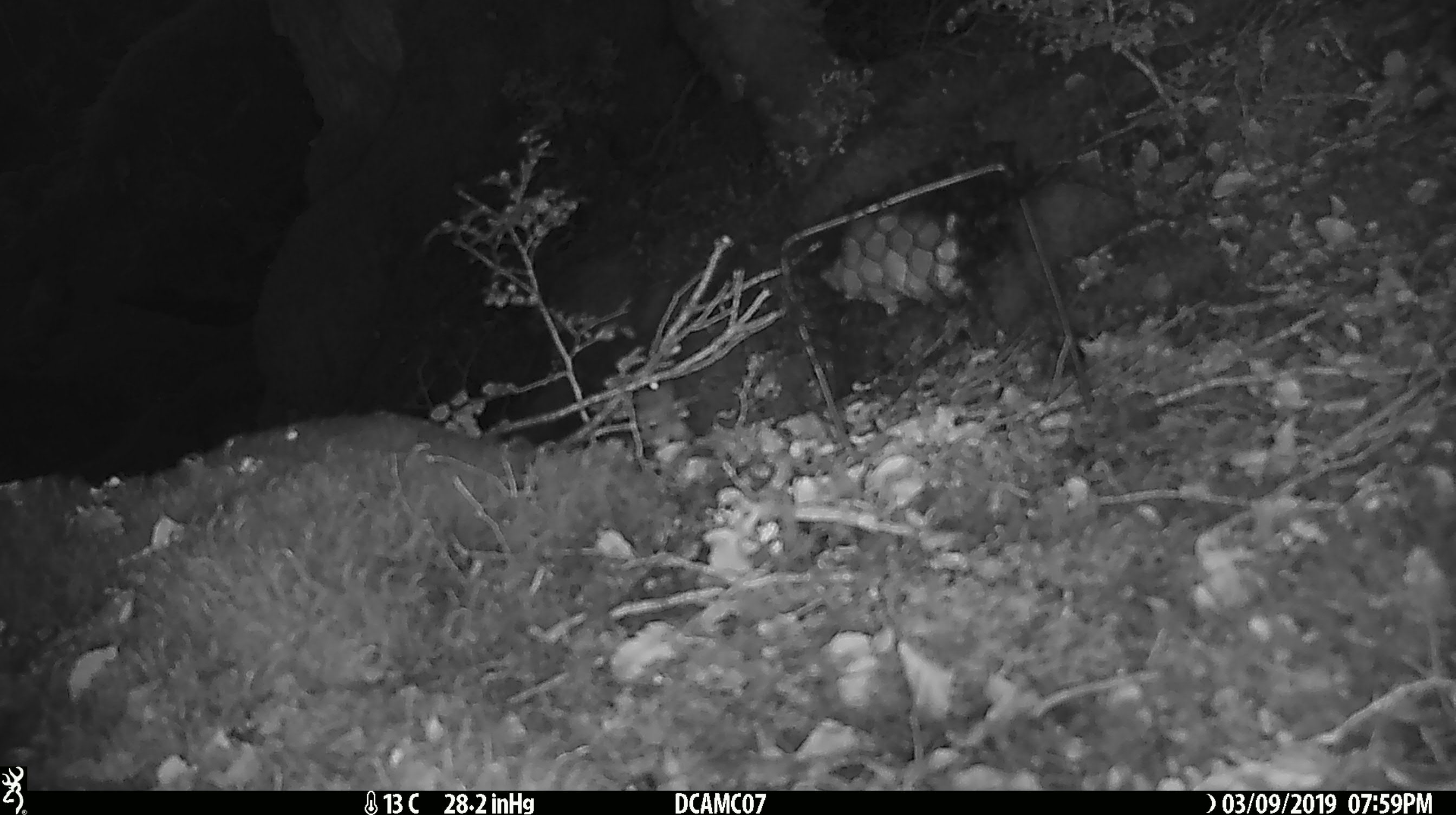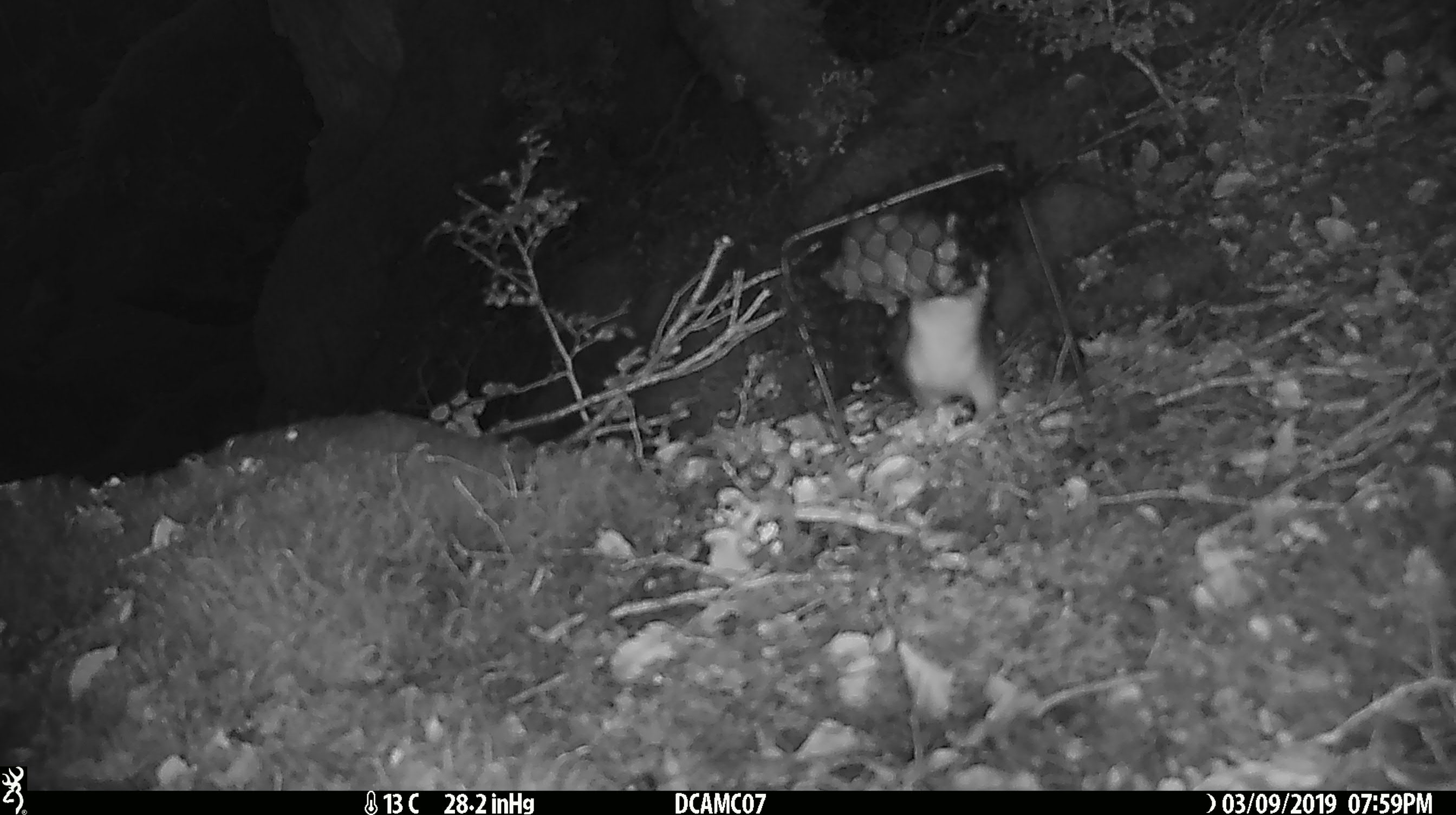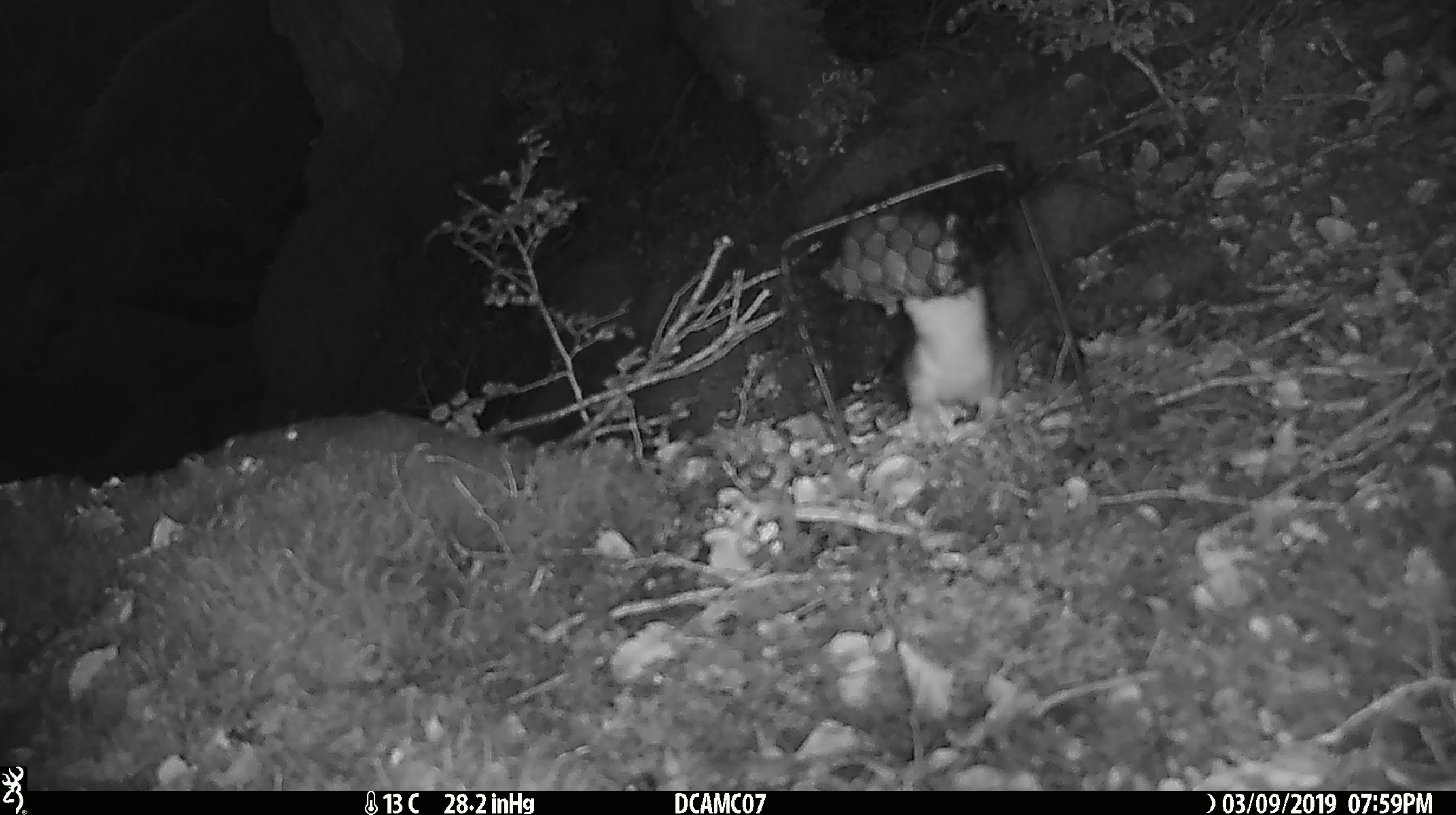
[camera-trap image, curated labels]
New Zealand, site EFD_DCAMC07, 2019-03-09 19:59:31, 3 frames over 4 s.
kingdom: Animalia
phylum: Chordata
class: Mammalia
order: Carnivora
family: Mustelidae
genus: Mustela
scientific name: Mustela erminea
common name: stoat